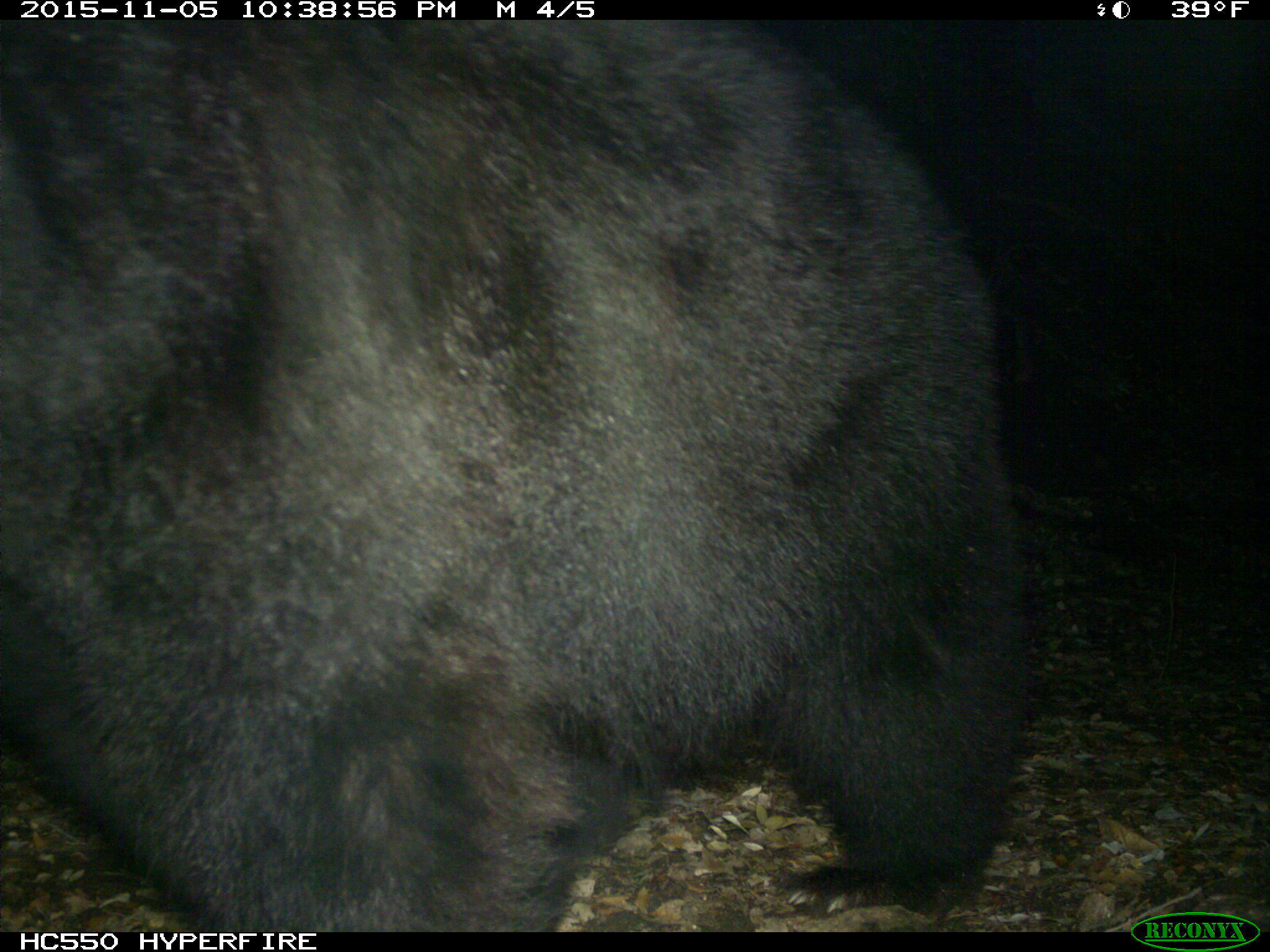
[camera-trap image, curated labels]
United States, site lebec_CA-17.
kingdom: Animalia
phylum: Chordata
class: Mammalia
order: Carnivora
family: Ursidae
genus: Ursus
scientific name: Ursus americanus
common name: american black bear